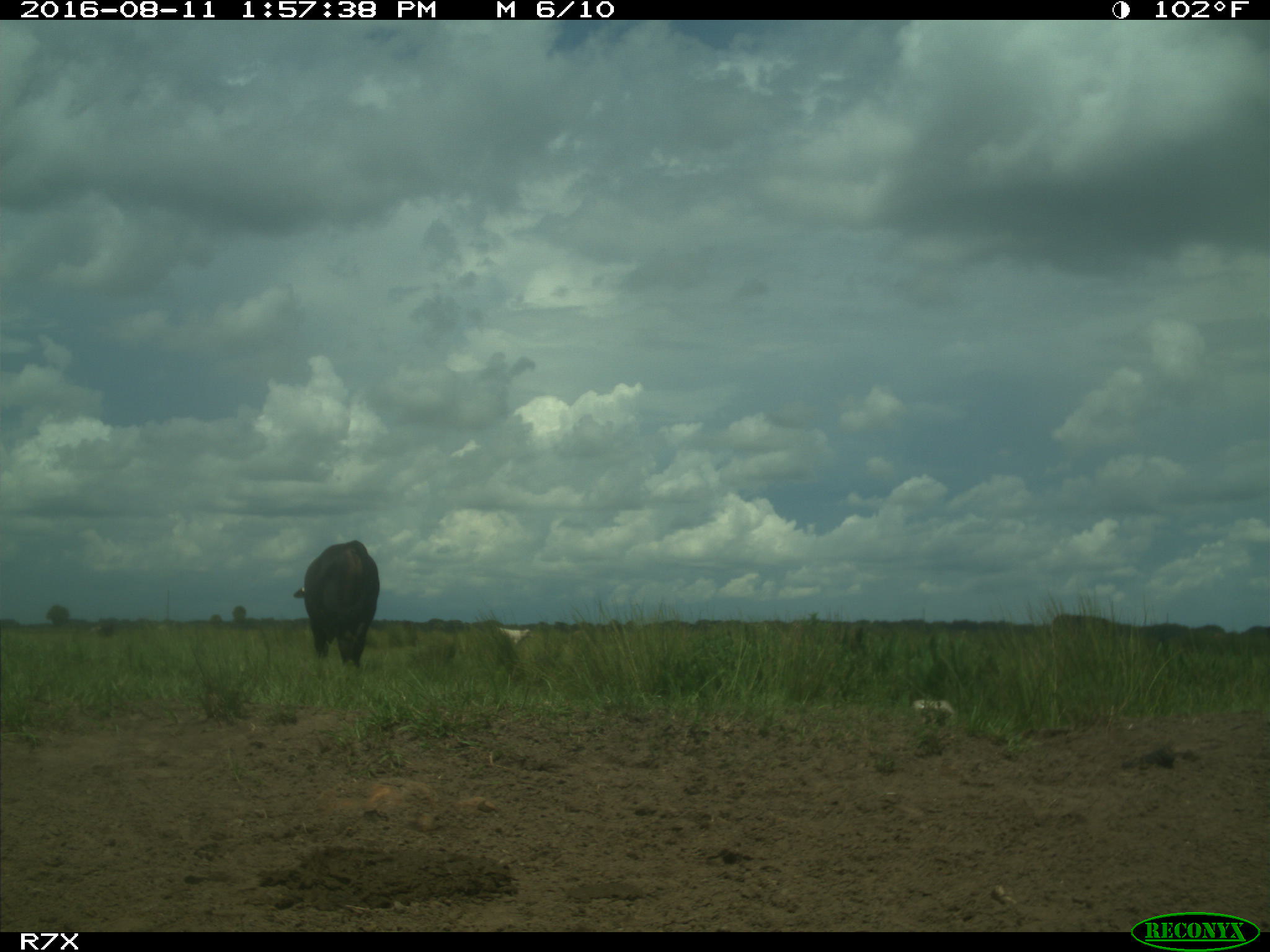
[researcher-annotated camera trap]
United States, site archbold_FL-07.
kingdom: Animalia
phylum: Chordata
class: Mammalia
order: Artiodactyla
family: Bovidae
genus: Bos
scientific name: Bos taurus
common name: domestic cow